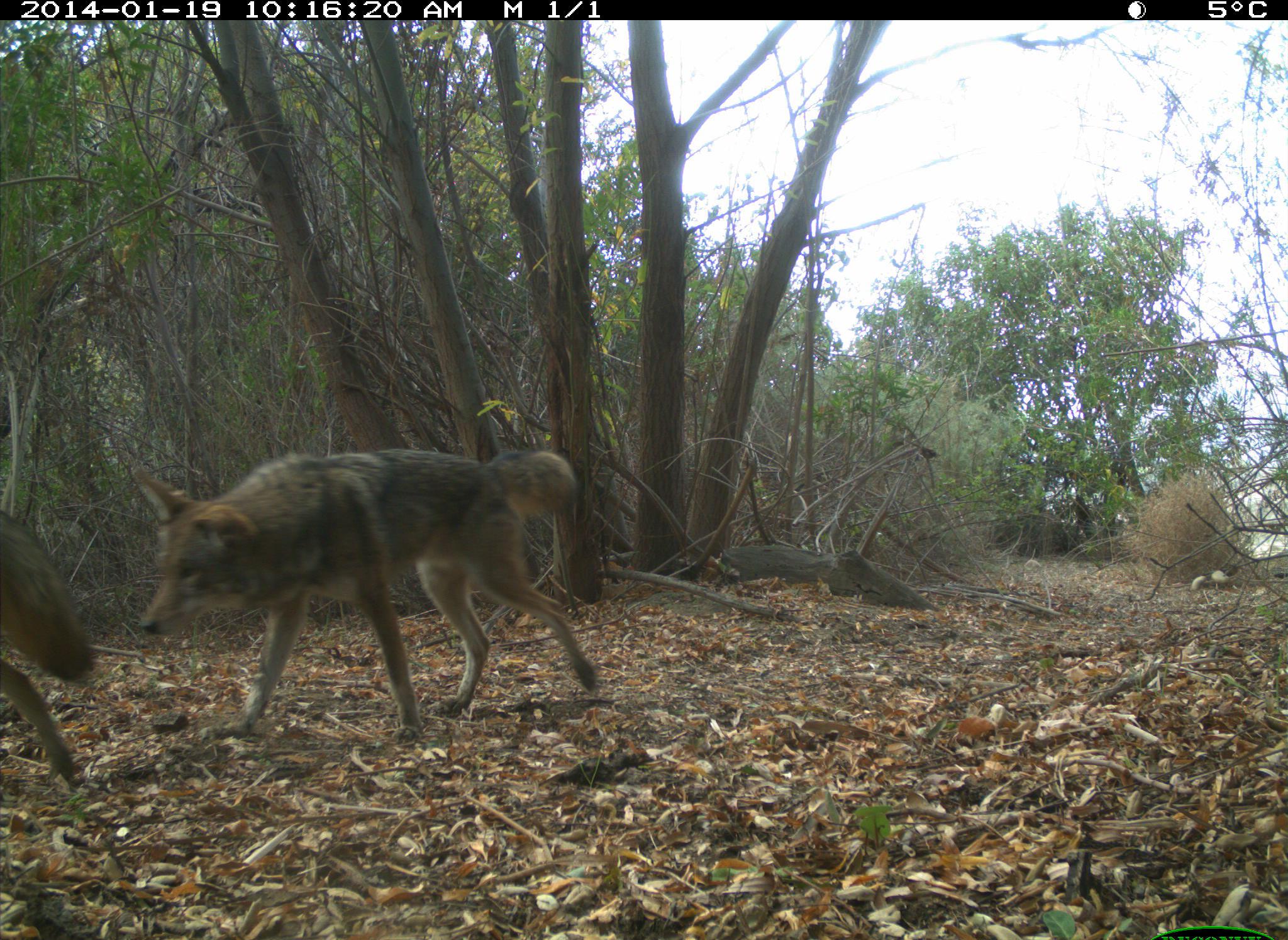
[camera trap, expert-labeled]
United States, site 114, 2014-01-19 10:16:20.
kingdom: Animalia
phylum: Chordata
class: Mammalia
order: Carnivora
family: Canidae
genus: Canis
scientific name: Canis latrans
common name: coyote